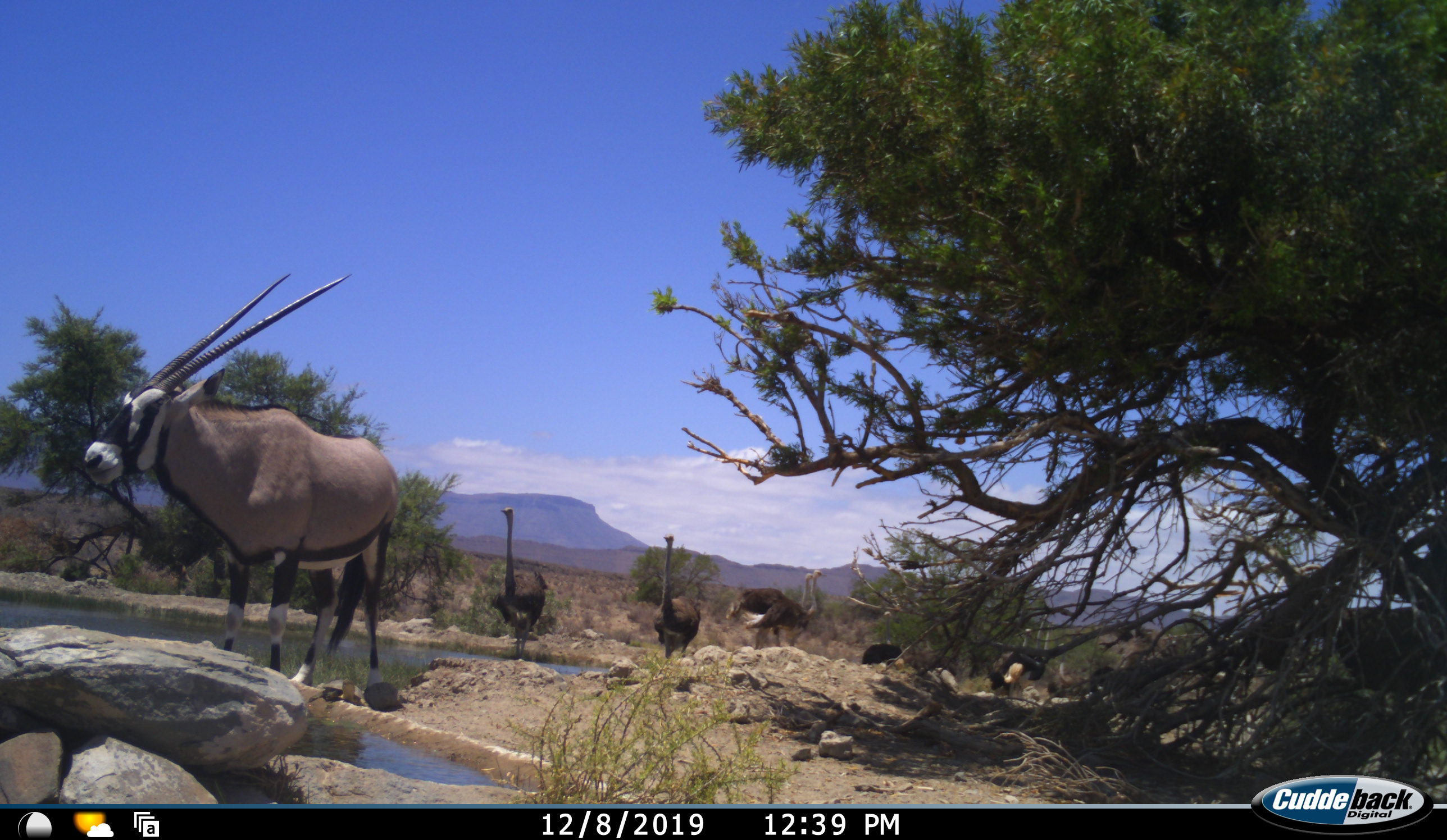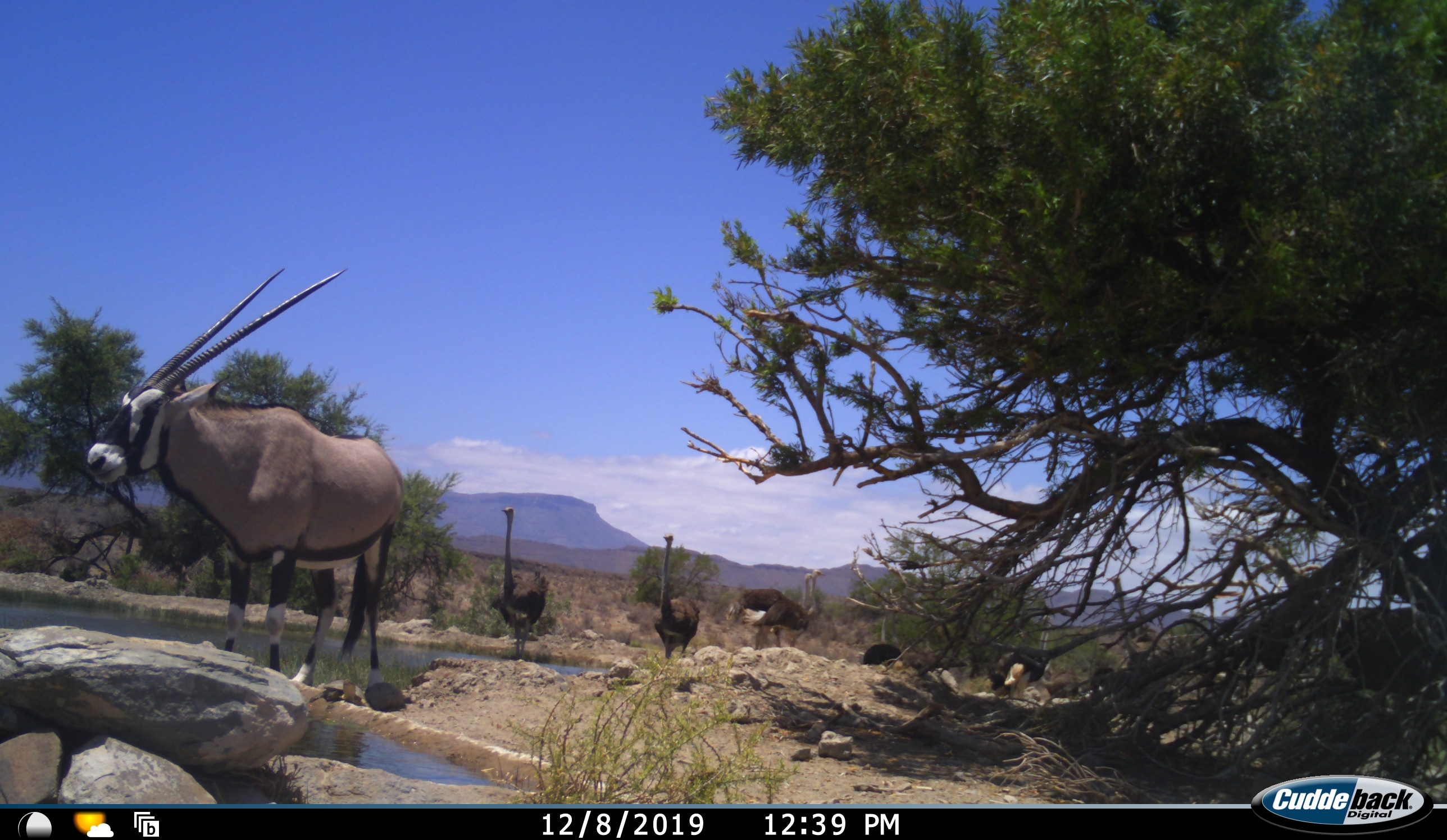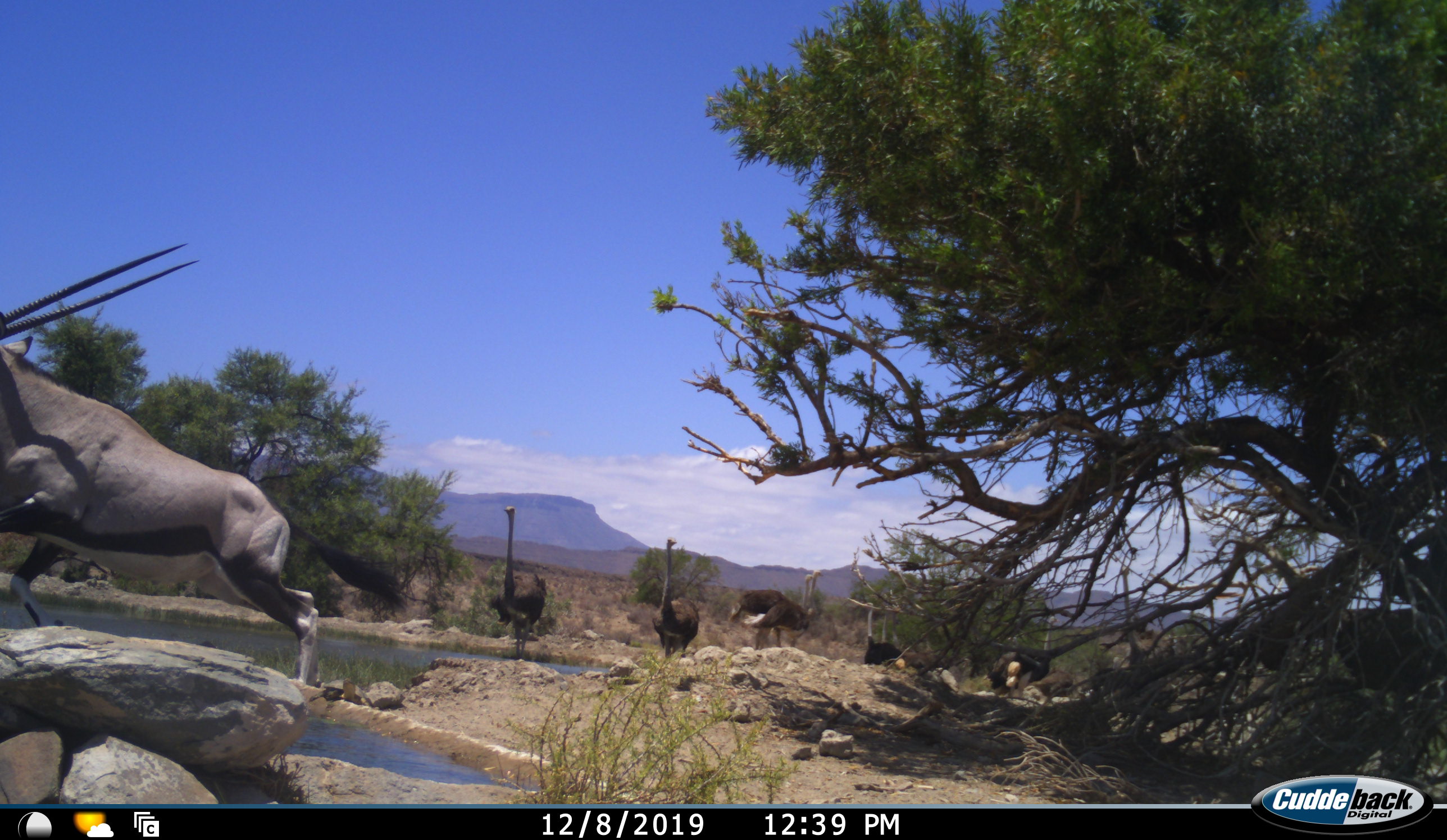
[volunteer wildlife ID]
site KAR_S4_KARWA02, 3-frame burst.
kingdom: Animalia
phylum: Chordata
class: Mammalia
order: Artiodactyla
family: Bovidae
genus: Oryx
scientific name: Oryx gazella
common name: gemsbok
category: oryx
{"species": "oryx (gemsbok) (Oryx gazella)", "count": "1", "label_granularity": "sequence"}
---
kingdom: Animalia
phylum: Chordata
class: Aves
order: Struthioniformes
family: Struthionidae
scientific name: Struthionidae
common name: ostrich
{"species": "ostrich (Struthionidae)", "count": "8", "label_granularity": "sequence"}